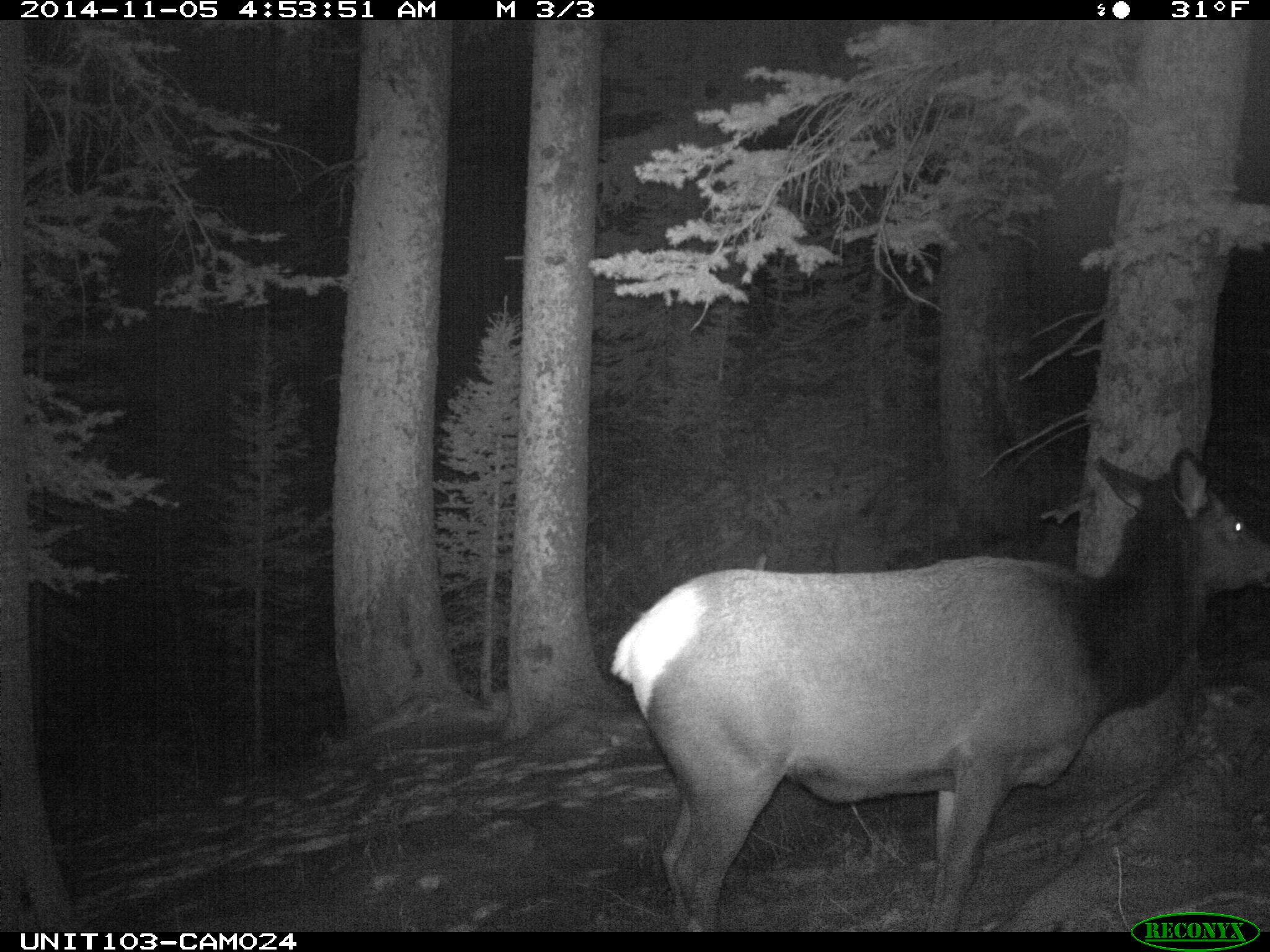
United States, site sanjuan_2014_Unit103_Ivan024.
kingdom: Animalia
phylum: Chordata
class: Mammalia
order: Artiodactyla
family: Cervidae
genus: Cervus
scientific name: Cervus elaphus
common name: red deer